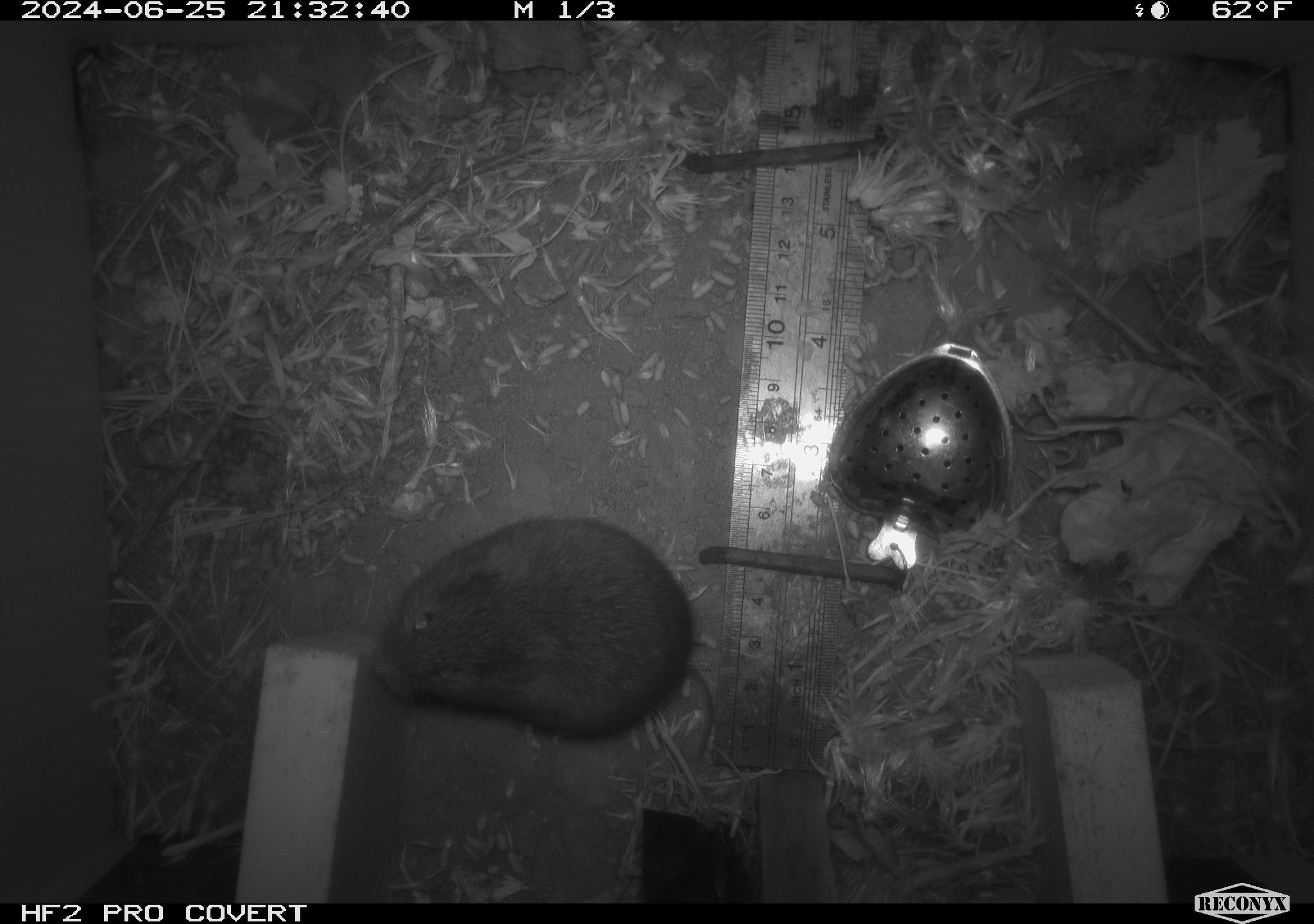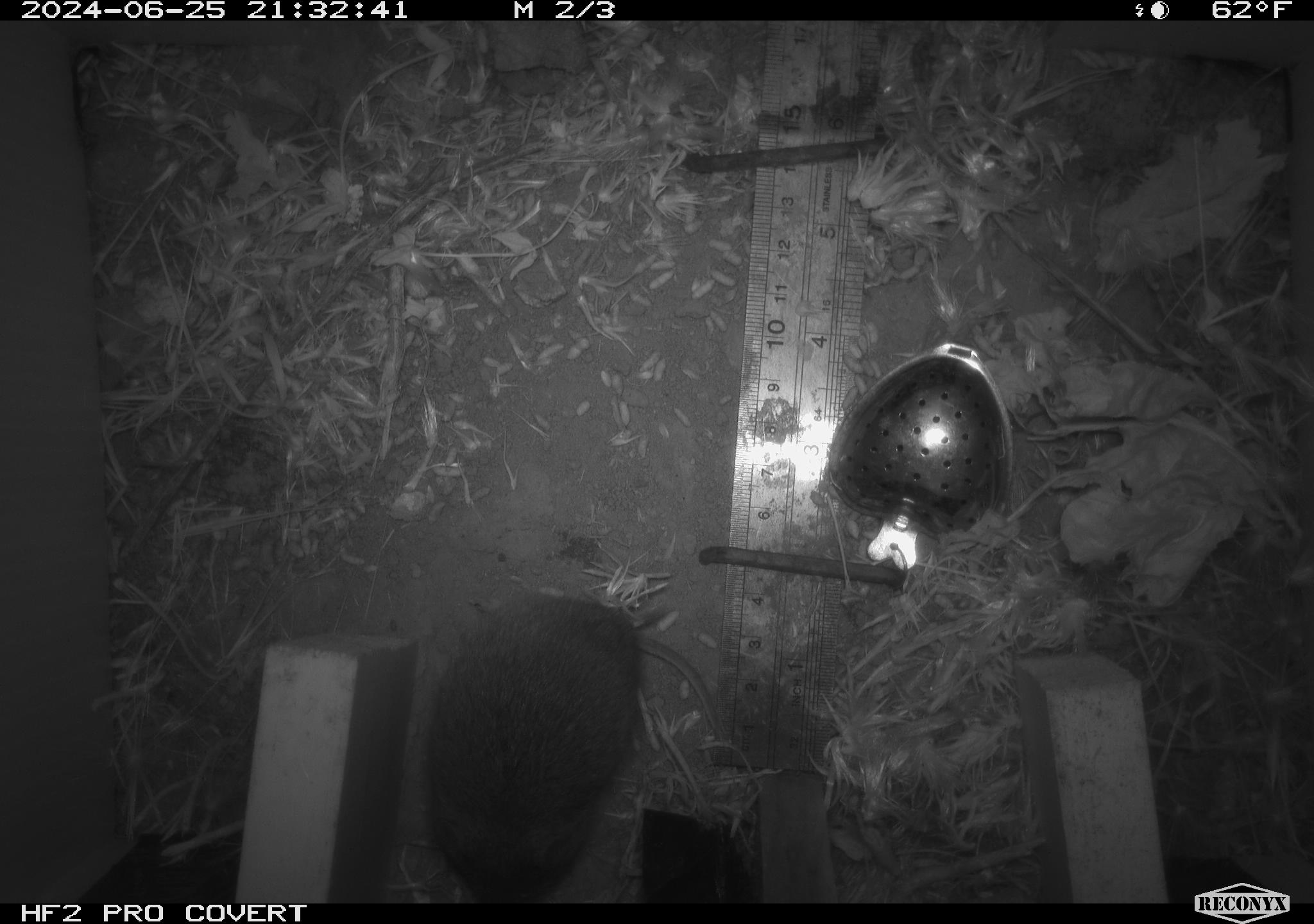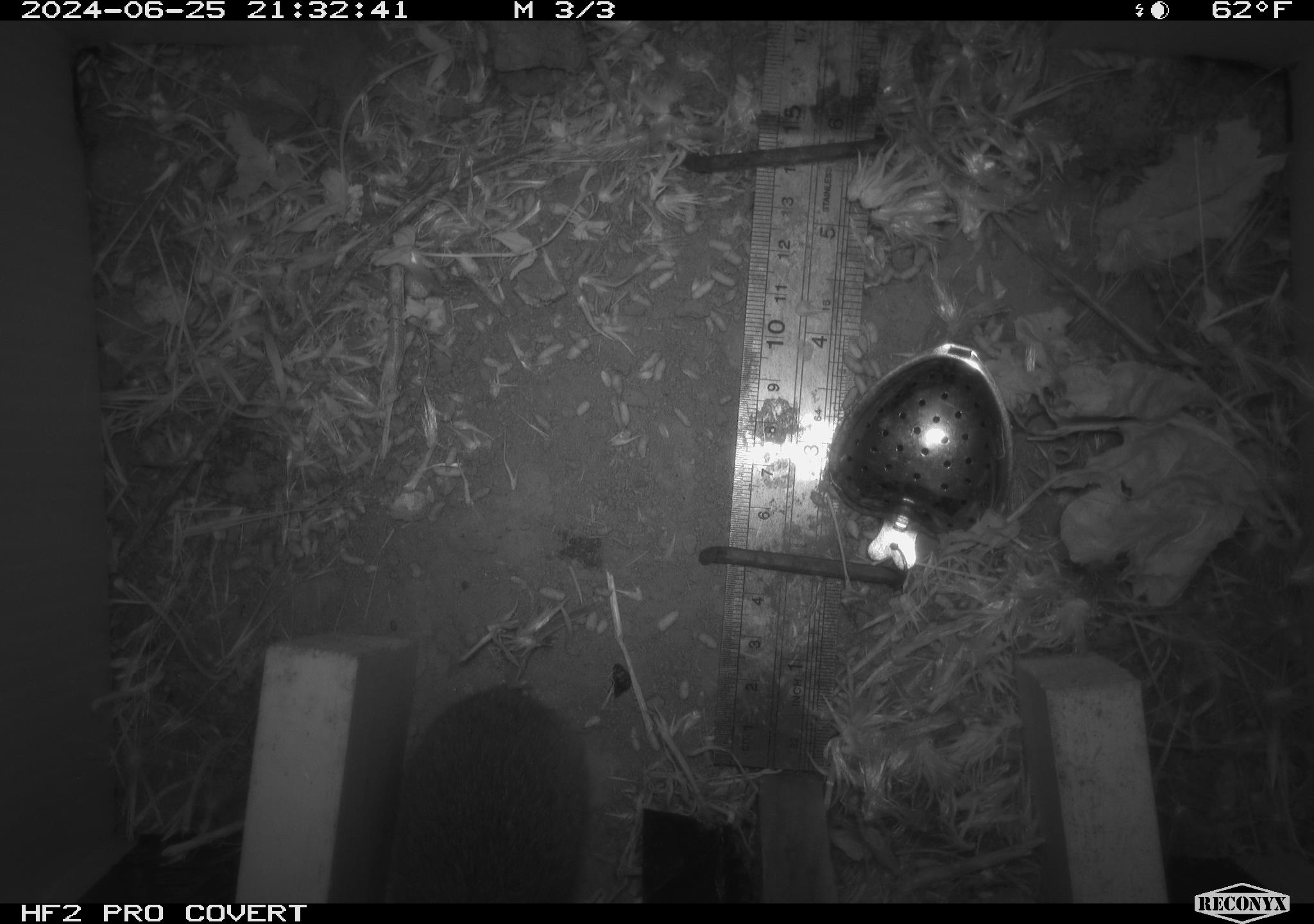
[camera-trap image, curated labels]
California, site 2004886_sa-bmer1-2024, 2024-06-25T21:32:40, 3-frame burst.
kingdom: Animalia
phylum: Chordata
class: Mammalia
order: Rodentia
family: Cricetidae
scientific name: Cricetidae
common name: hamsters, voles, lemmings, and allies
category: cricetidae family